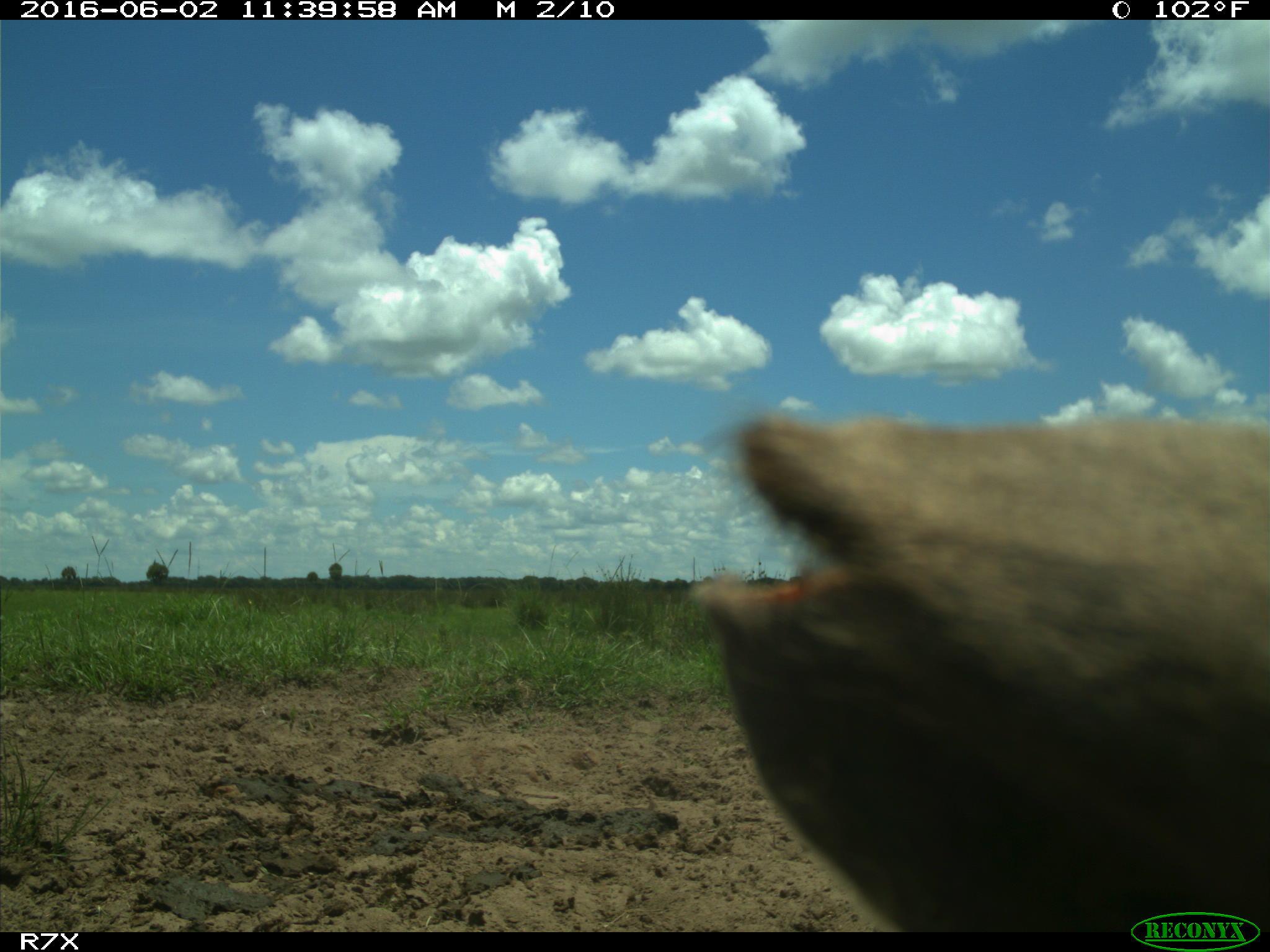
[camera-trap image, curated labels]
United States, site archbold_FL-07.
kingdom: Animalia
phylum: Chordata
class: Mammalia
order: Artiodactyla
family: Bovidae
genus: Bos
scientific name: Bos taurus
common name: domestic cow